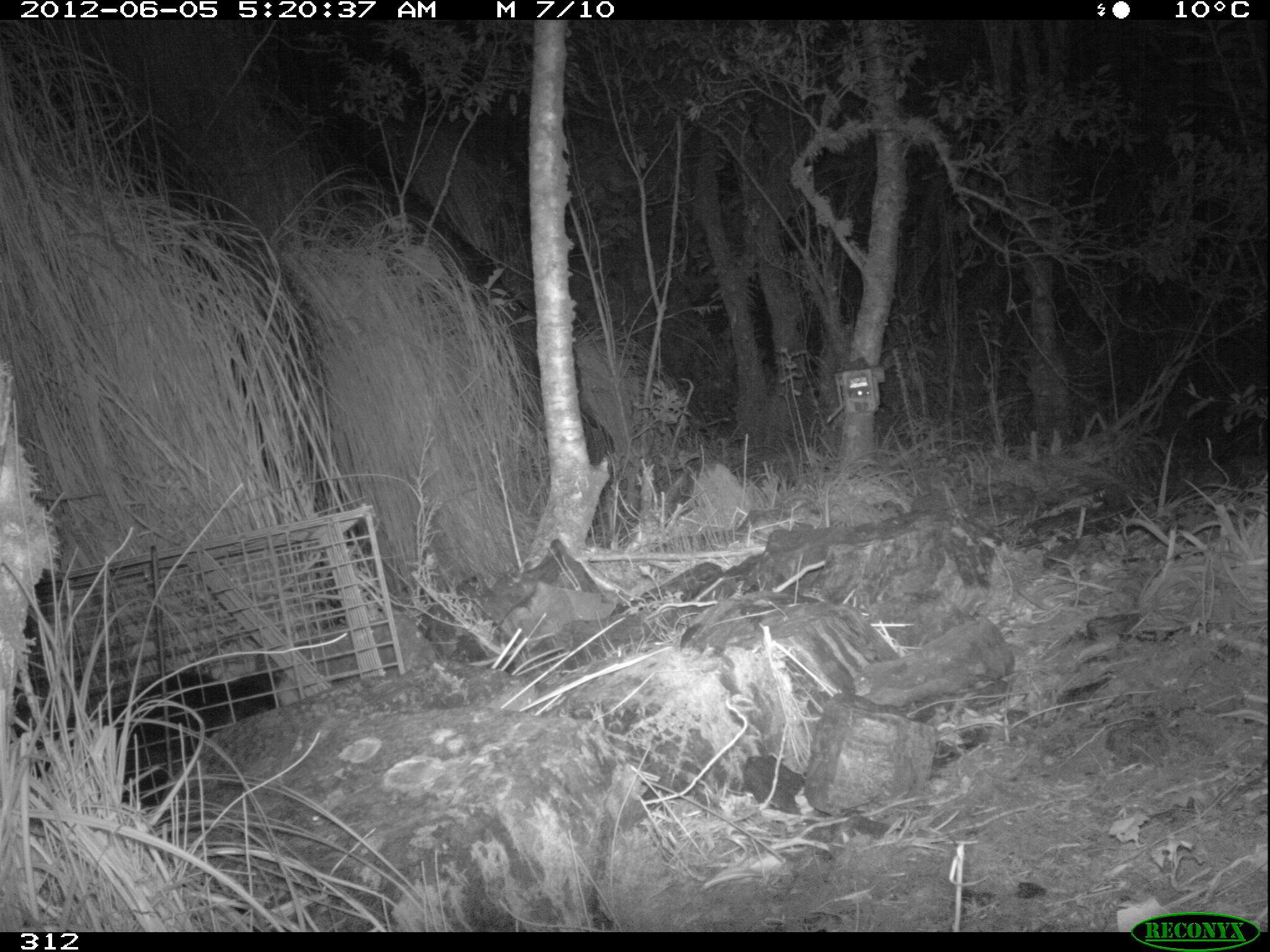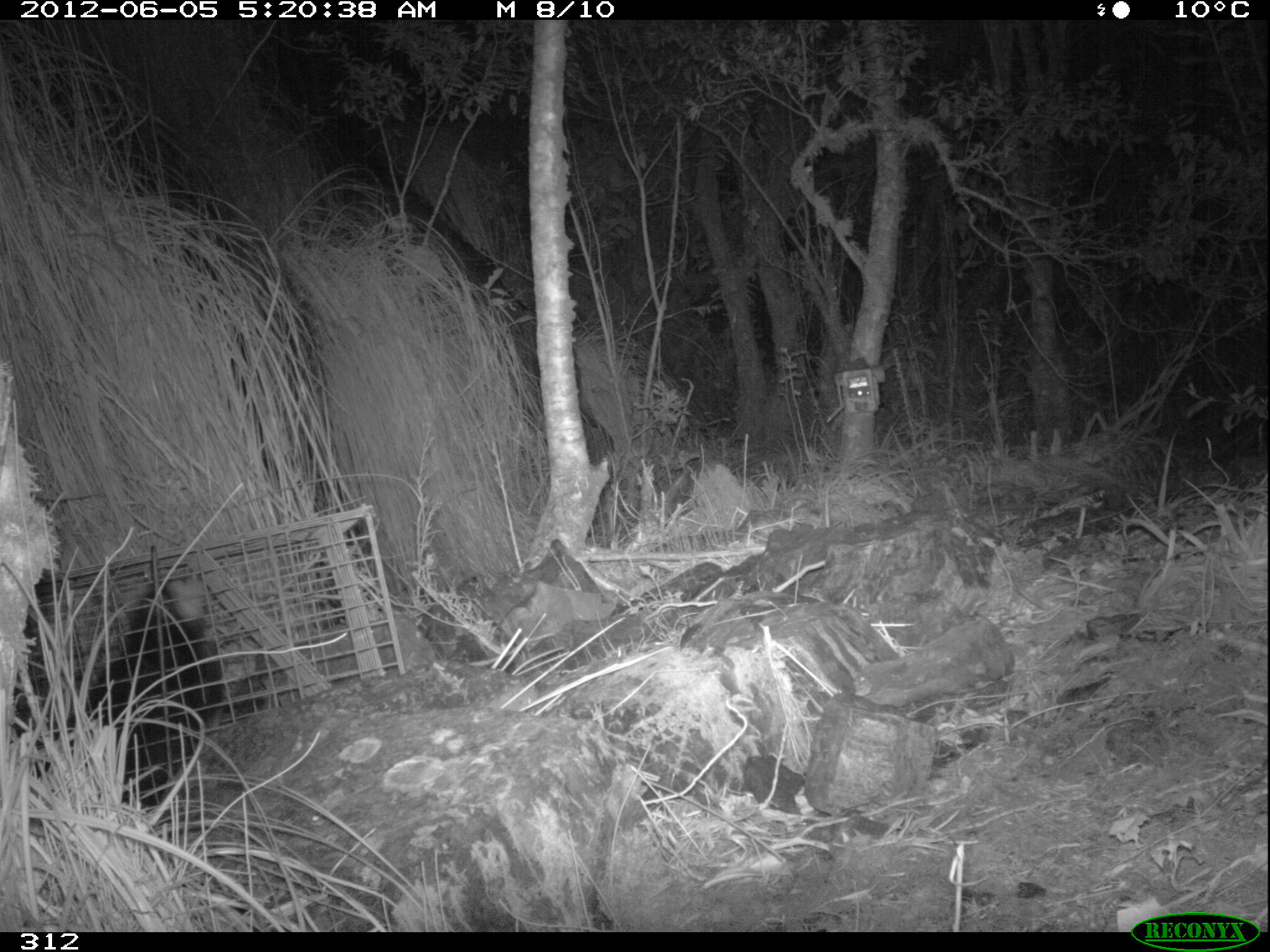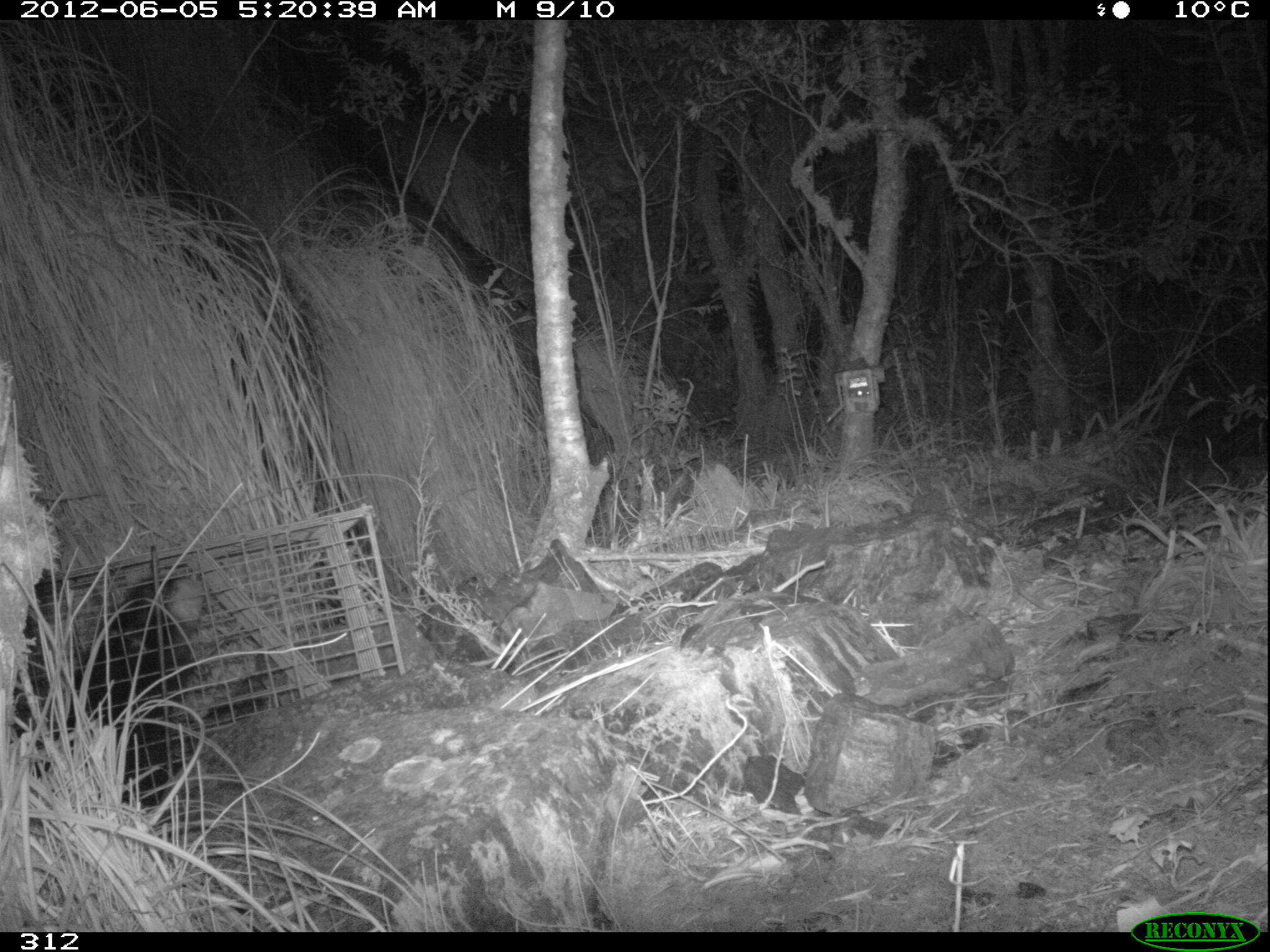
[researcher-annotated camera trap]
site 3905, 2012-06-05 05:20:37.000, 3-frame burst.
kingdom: Animalia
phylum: Chordata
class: Mammalia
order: Didelphimorphia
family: Didelphidae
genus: Didelphis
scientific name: Didelphis pernigra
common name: andean white-eared opossum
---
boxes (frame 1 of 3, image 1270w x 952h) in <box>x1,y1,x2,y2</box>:
didelphis pernigra: <box>16,667,298,807</box>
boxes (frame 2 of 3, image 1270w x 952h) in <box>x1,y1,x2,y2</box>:
didelphis pernigra: <box>20,569,225,805</box>